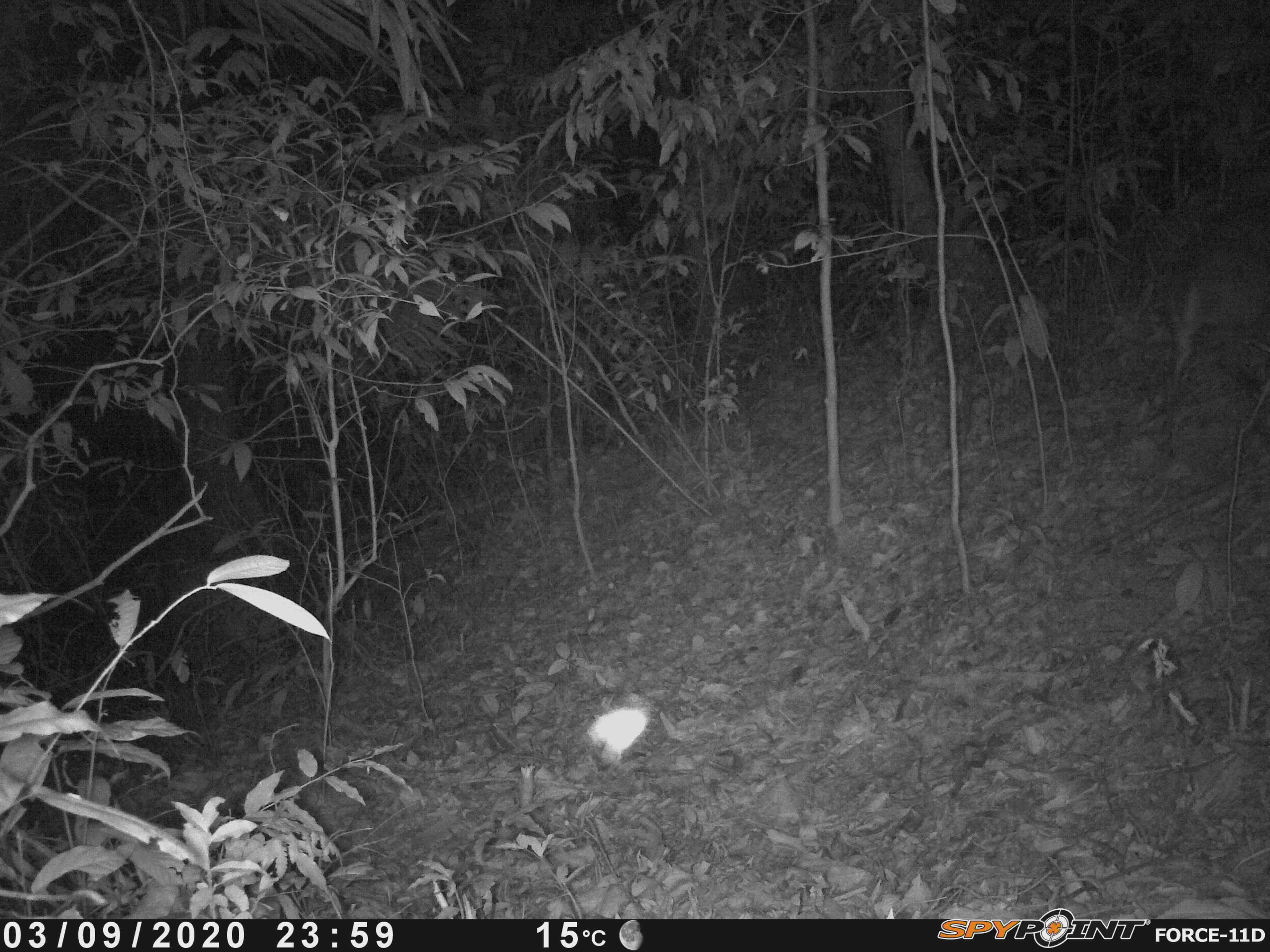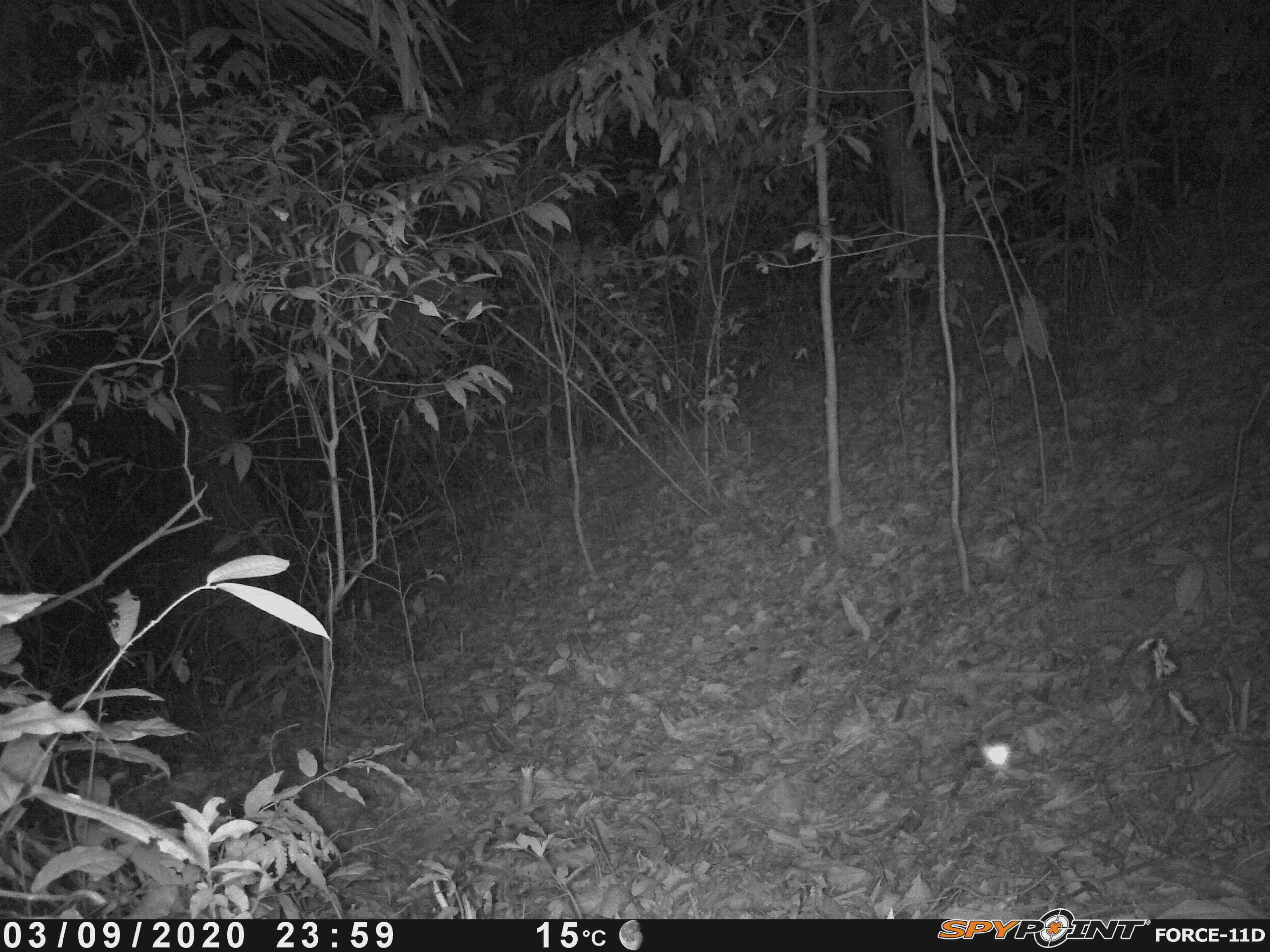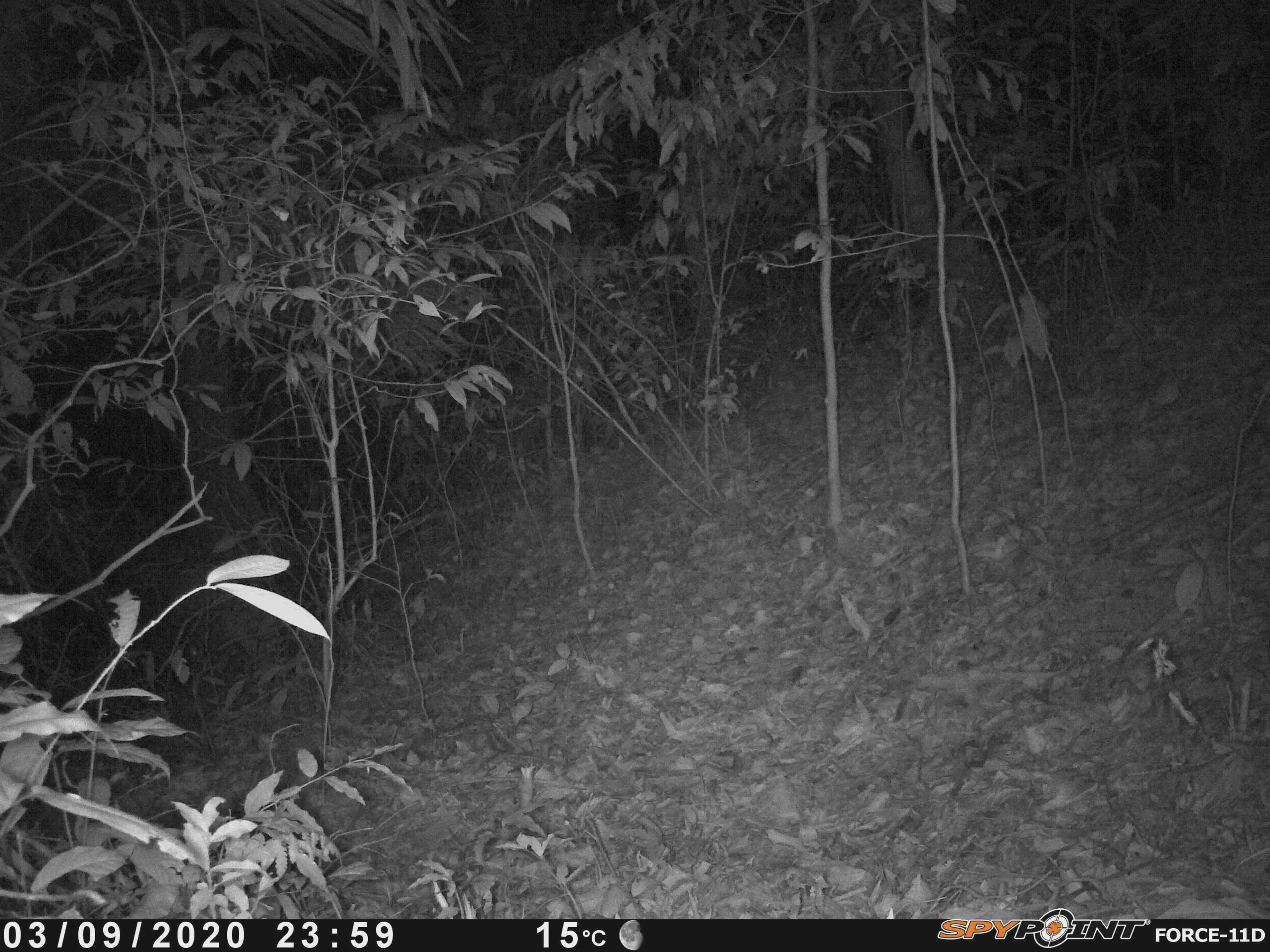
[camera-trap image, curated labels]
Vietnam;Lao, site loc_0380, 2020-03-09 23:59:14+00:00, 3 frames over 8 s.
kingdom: Animalia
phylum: Chordata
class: Mammalia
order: Artiodactyla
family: Cervidae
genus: Muntiacus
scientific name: Muntiacus vuquangensis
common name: large-antlered muntjac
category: large antlered muntjac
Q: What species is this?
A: Large antlered muntjac (large-antlered muntjac) (Muntiacus vuquangensis).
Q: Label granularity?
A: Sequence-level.